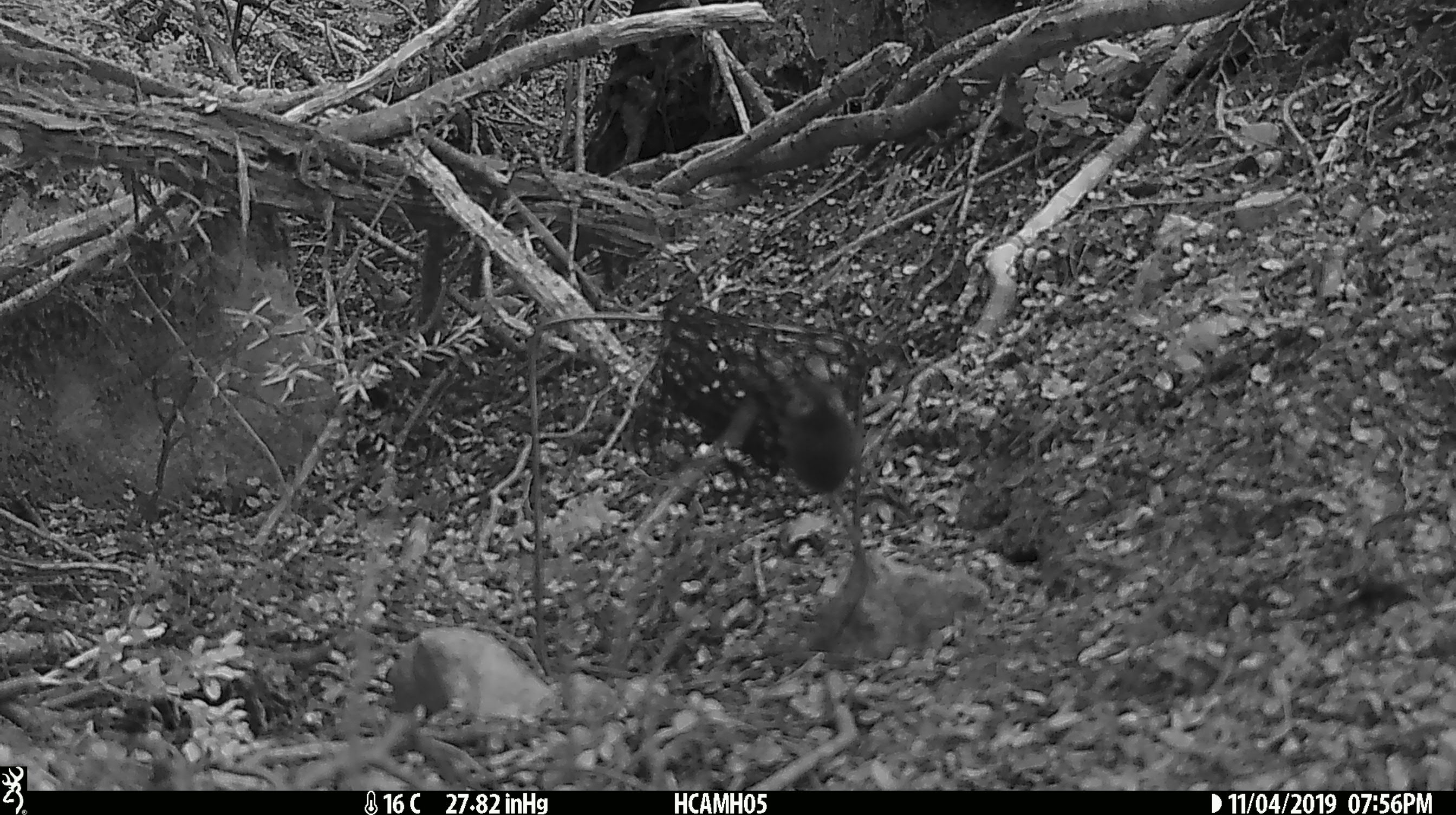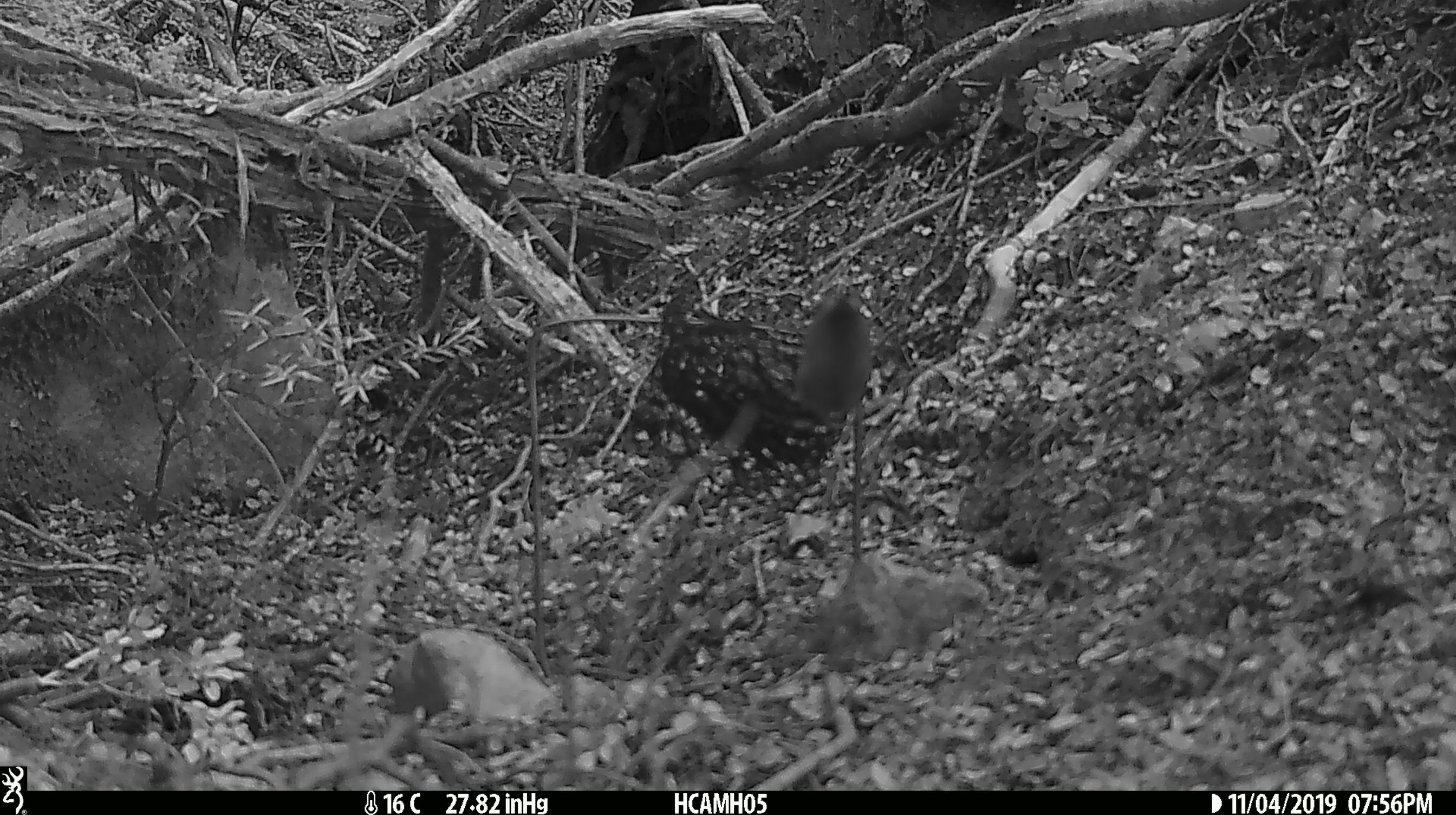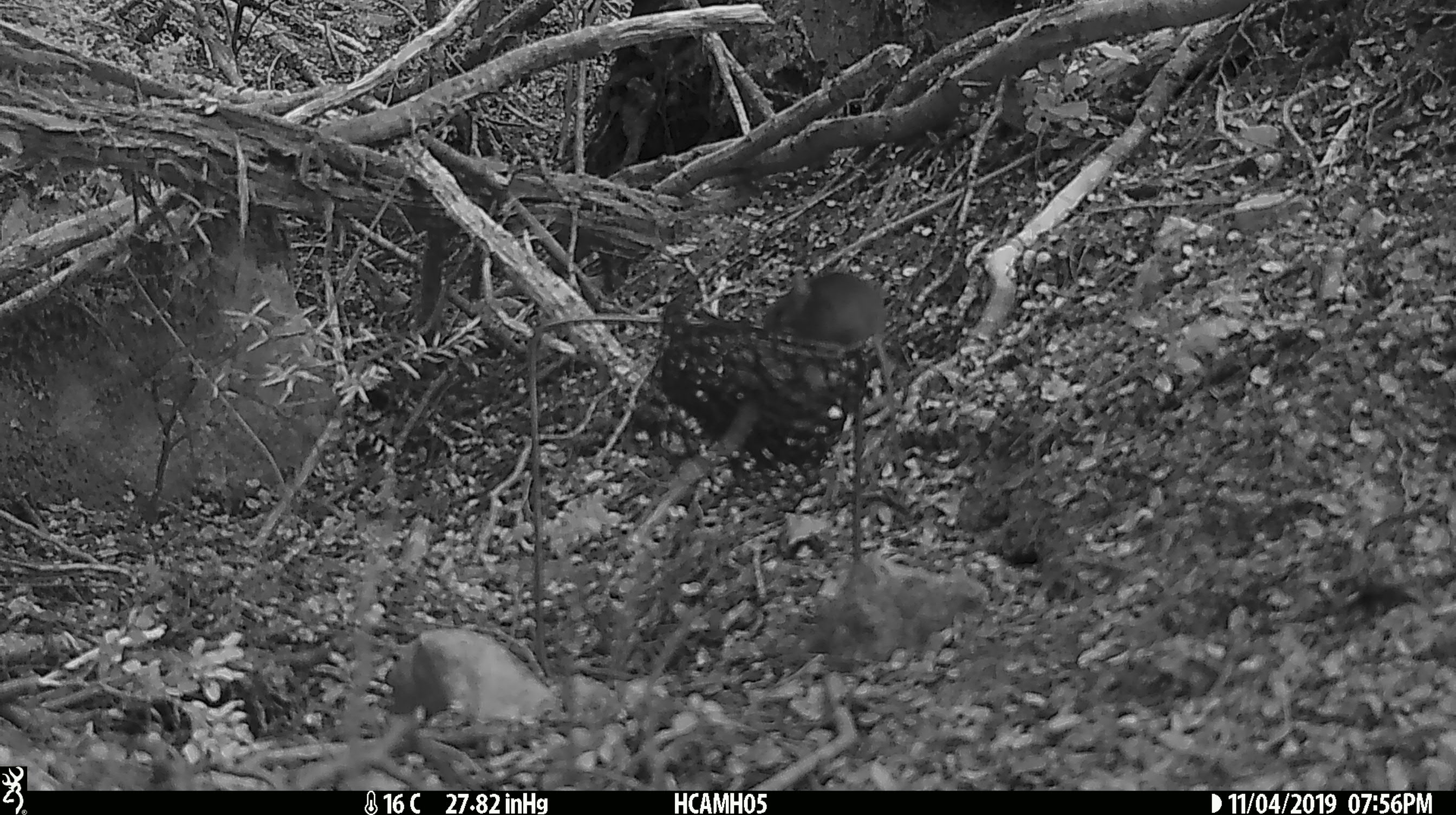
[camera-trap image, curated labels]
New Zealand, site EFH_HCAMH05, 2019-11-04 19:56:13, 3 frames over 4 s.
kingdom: Animalia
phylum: Chordata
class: Mammalia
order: Rodentia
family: Muridae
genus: Mus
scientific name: Mus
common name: mouse